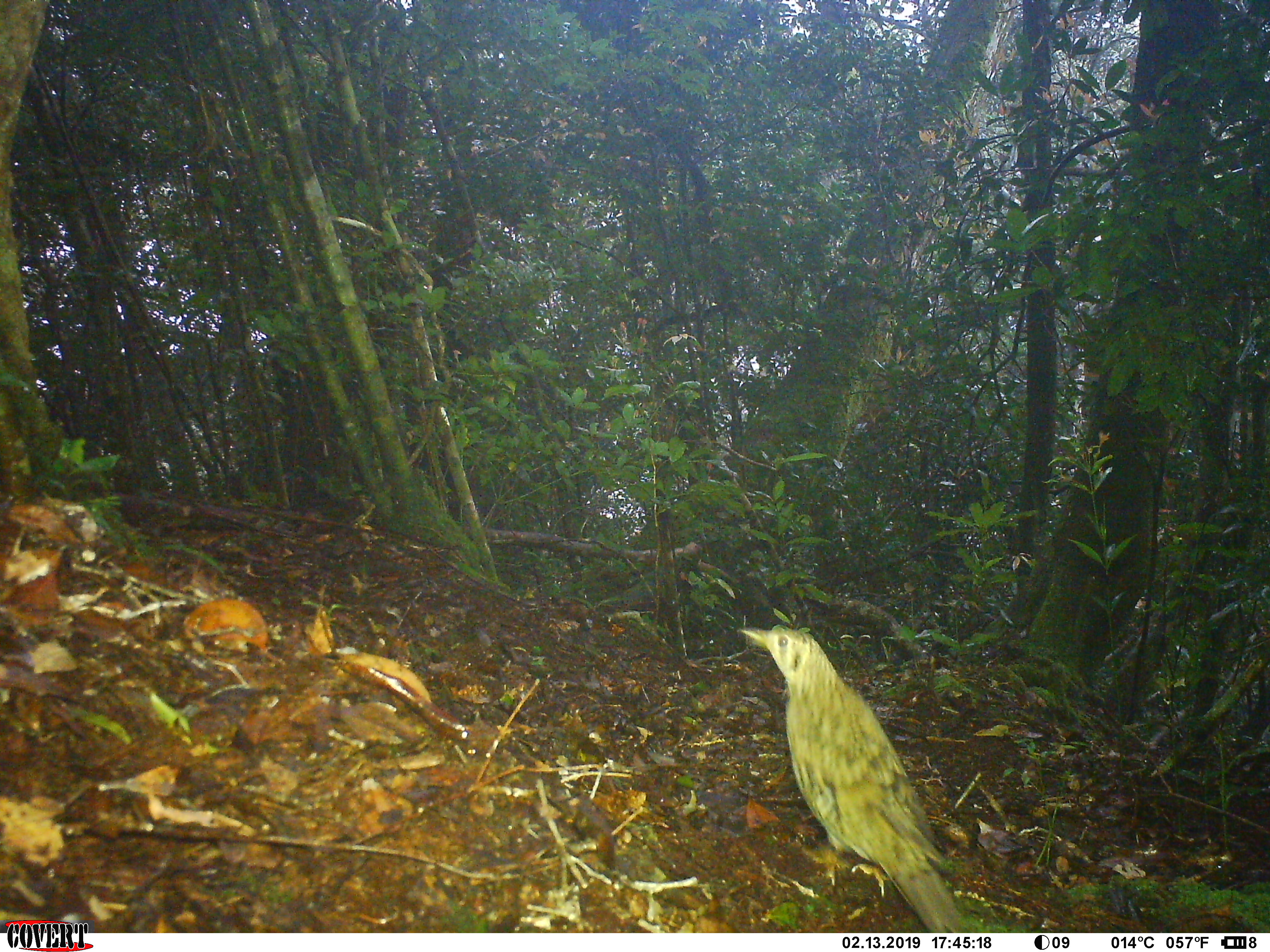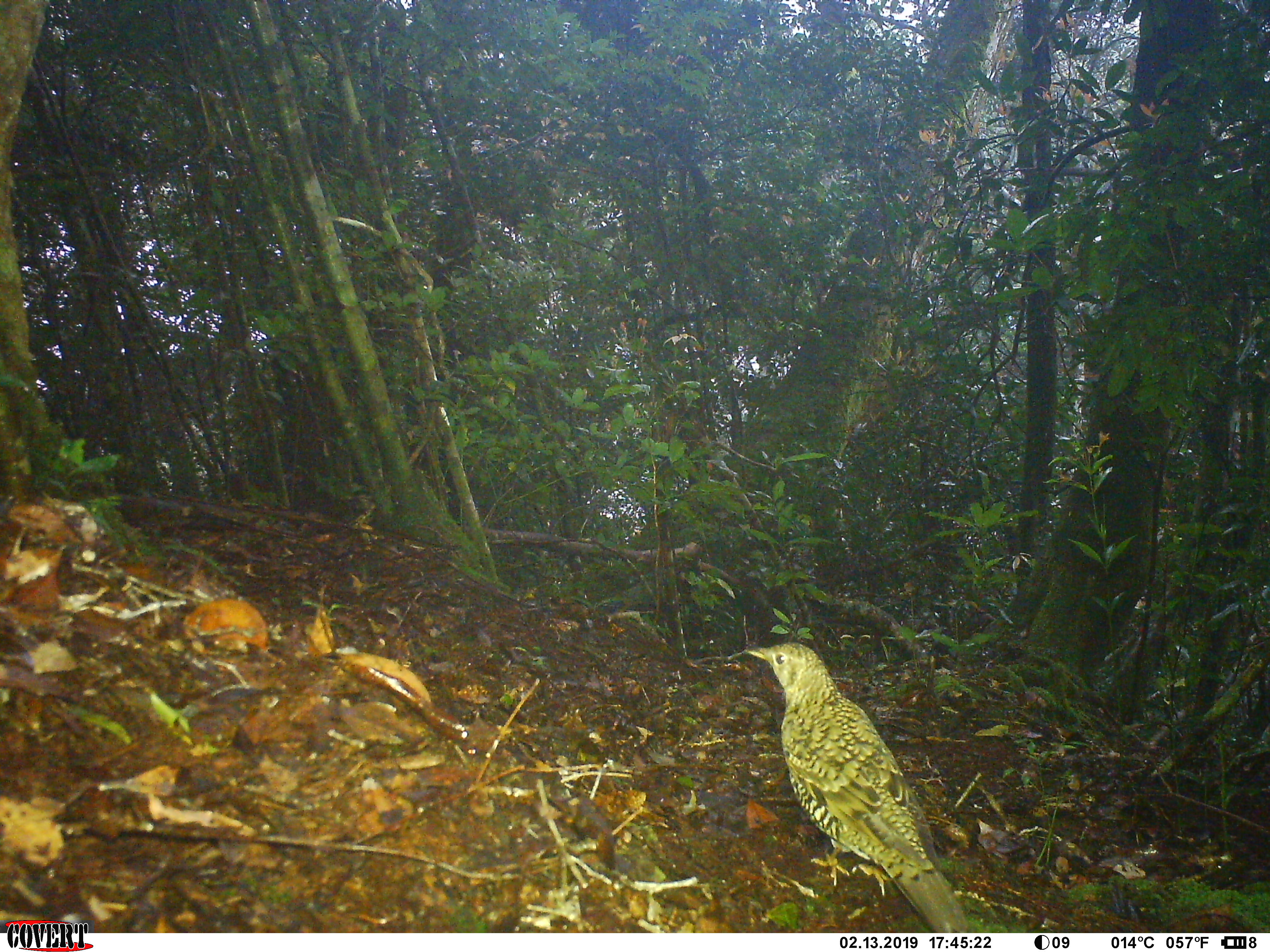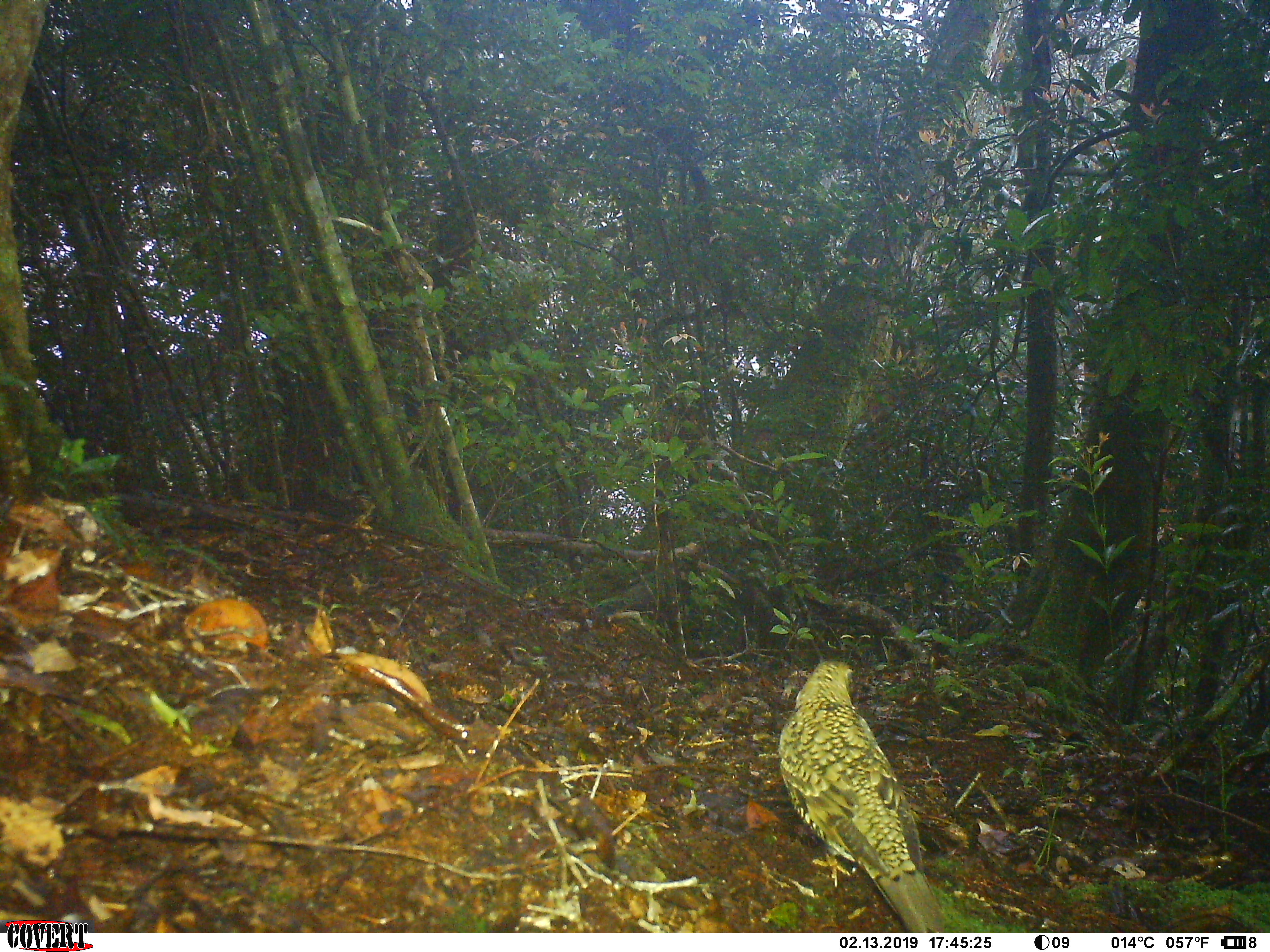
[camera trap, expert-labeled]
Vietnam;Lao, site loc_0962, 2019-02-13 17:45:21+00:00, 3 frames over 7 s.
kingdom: Animalia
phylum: Chordata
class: Aves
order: Passeriformes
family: Turdidae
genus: Zoothera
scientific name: Zoothera dauma dauma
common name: scaly thrush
Scaly thrush (Zoothera dauma dauma). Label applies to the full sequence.